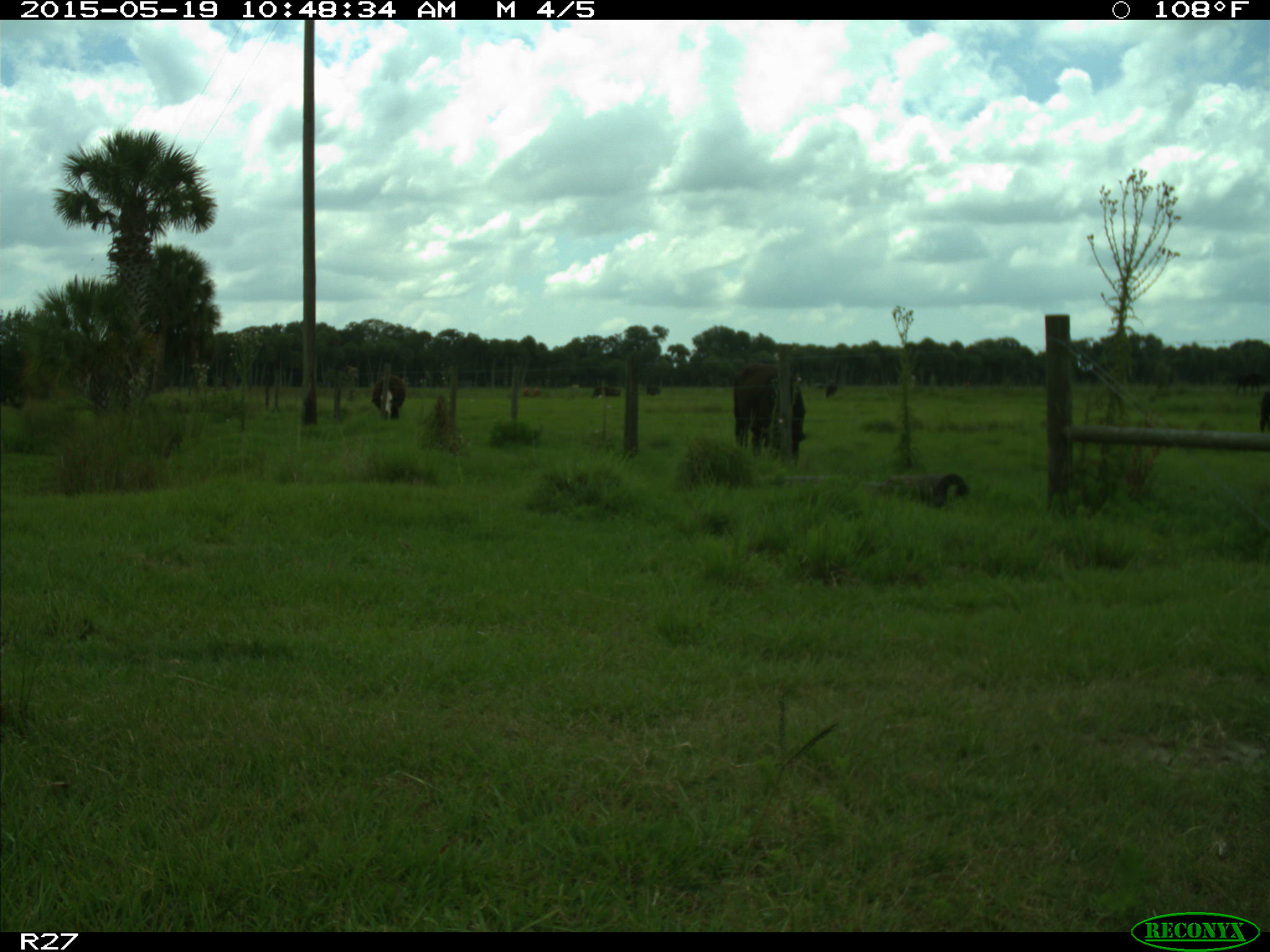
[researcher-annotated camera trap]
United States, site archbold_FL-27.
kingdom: Animalia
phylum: Chordata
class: Mammalia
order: Artiodactyla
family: Bovidae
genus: Bos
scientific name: Bos taurus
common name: domestic cow